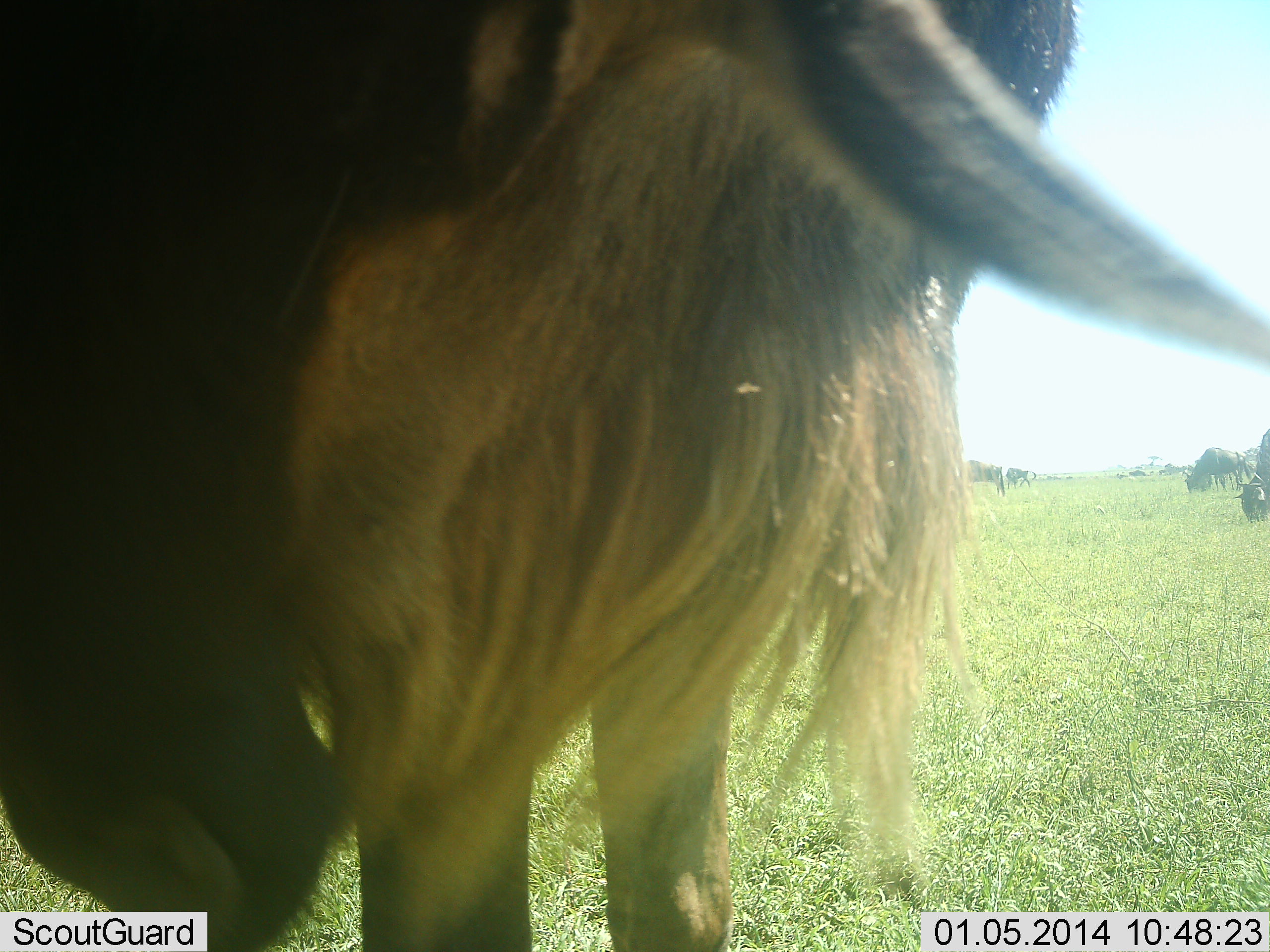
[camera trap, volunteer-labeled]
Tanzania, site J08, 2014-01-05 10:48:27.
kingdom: Animalia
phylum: Chordata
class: Mammalia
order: Artiodactyla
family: Bovidae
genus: Connochaetes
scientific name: Connochaetes taurinus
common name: blue wildebeest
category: wildebeest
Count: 1.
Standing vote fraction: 85%.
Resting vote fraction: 2%.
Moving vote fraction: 8%.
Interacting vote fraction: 7%.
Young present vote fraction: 0%.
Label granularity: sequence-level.